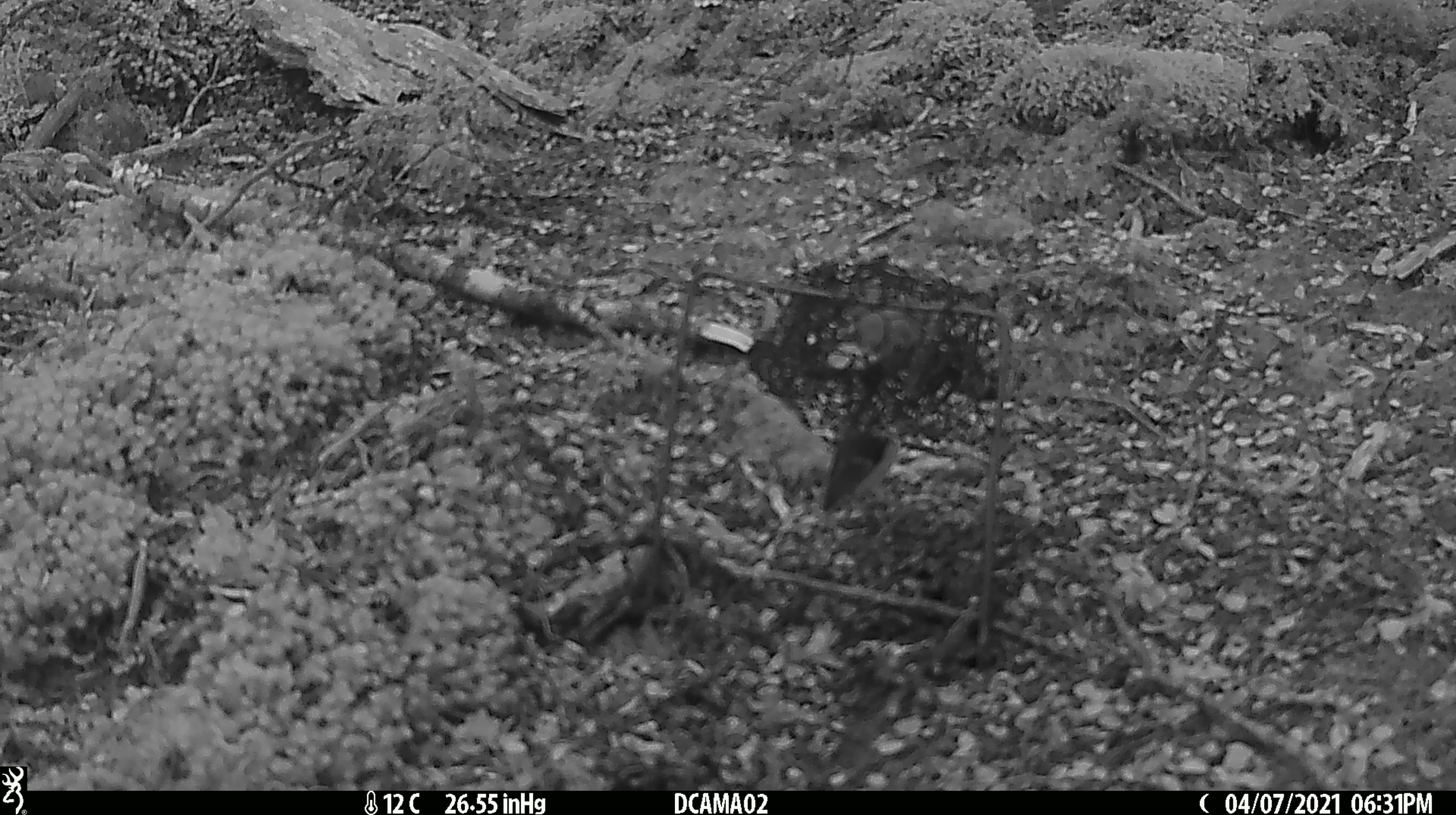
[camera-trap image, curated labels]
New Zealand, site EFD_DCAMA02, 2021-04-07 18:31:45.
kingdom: Animalia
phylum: Chordata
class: Aves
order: Passeriformes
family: Acanthisittidae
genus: Acanthisitta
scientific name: Acanthisitta chloris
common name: rifleman